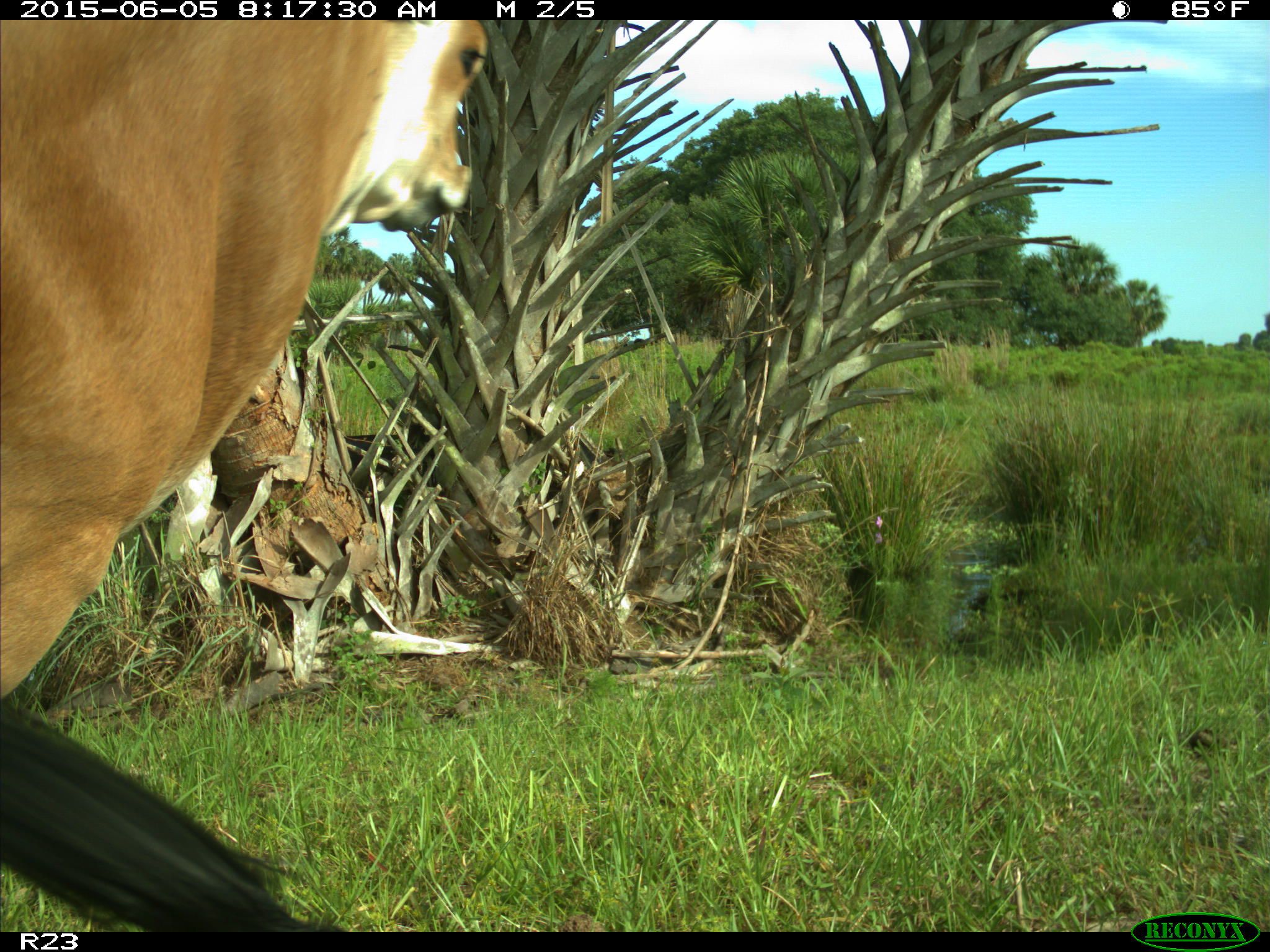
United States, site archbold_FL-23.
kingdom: Animalia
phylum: Chordata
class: Mammalia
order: Artiodactyla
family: Bovidae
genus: Bos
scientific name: Bos taurus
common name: domestic cow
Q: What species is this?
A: Bos taurus (domestic cow).